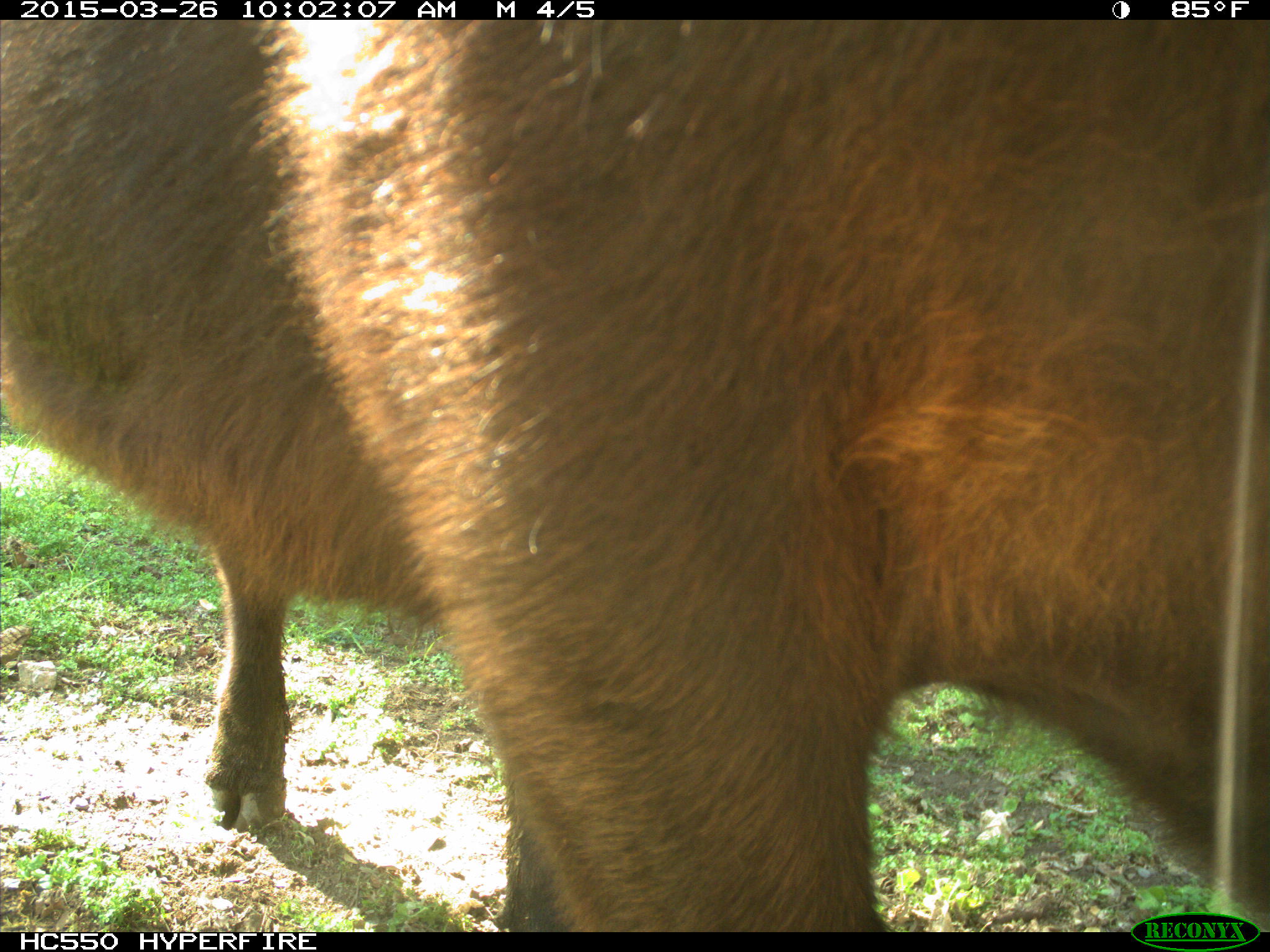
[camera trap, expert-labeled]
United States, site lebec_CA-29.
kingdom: Animalia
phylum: Chordata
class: Mammalia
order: Artiodactyla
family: Bovidae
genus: Bos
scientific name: Bos taurus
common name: domestic cow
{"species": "Bos taurus (domestic cow)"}